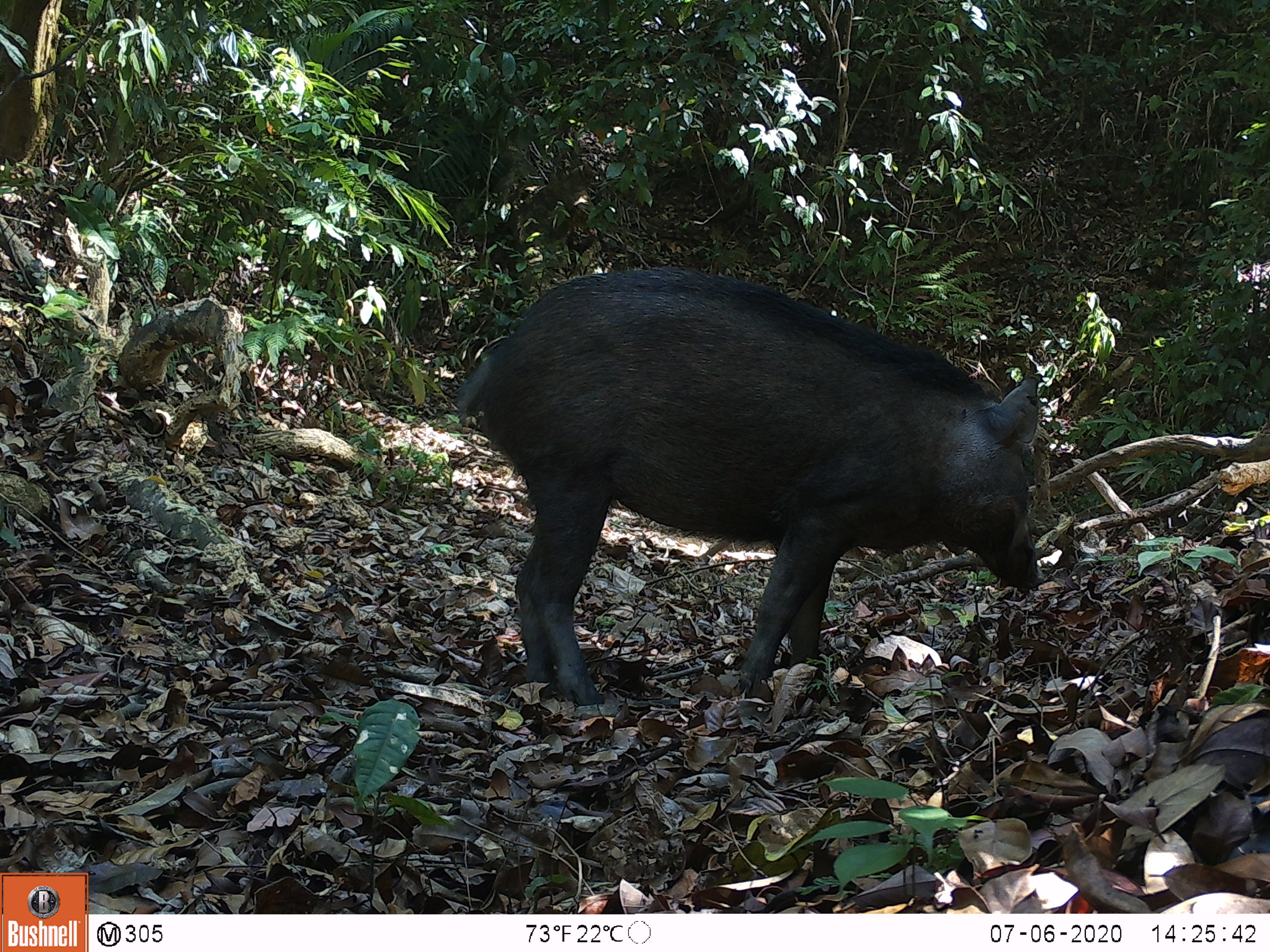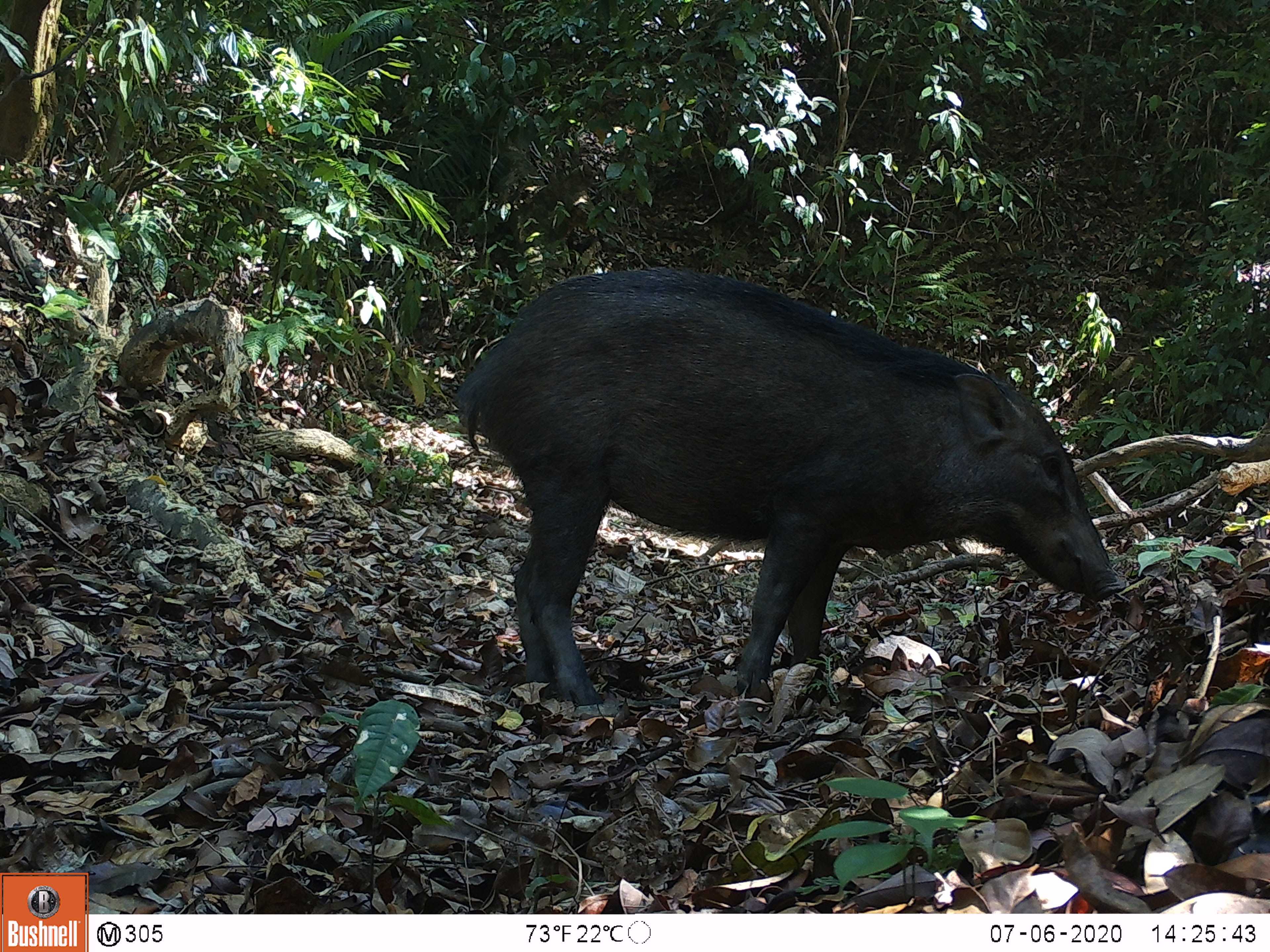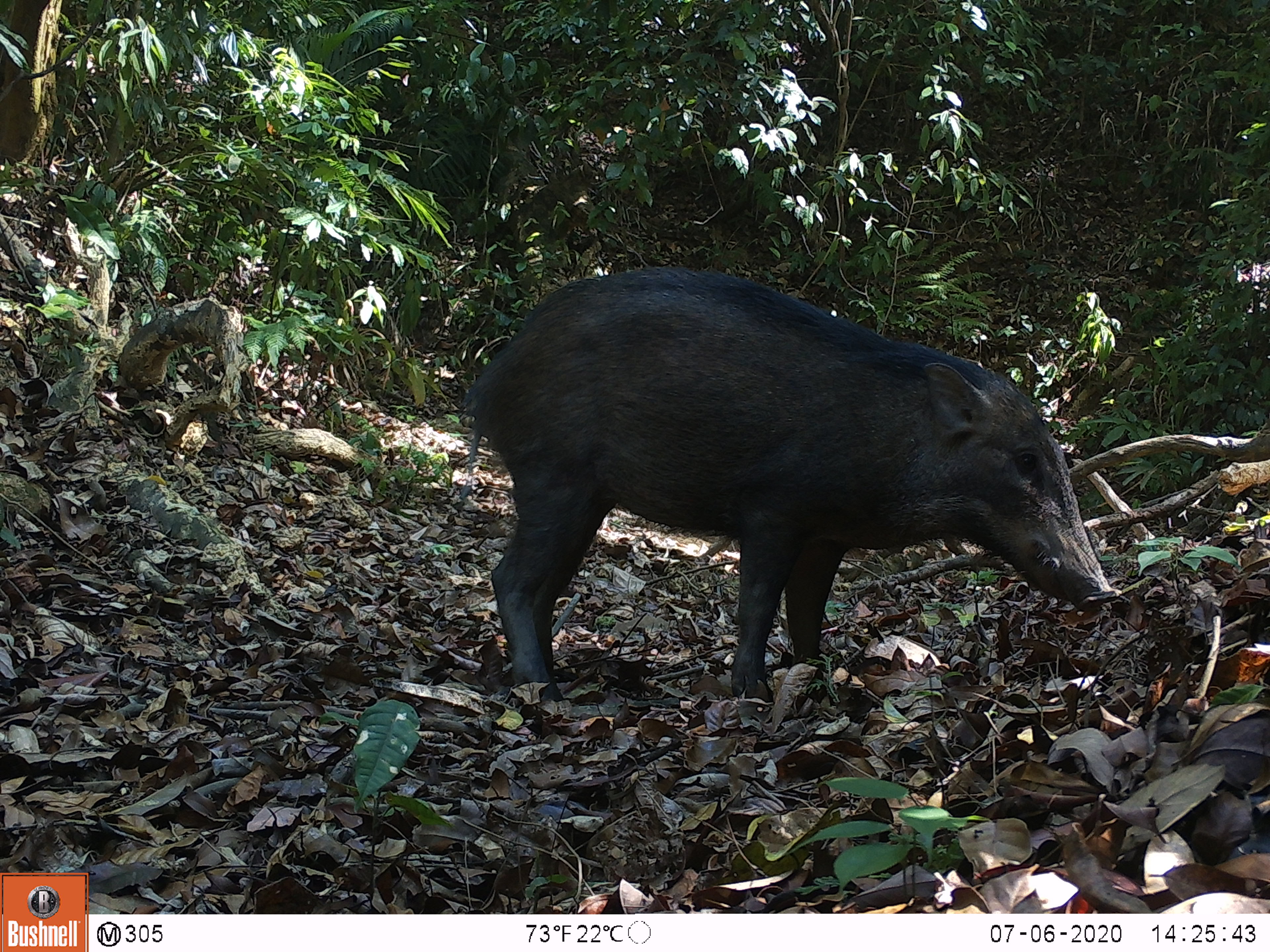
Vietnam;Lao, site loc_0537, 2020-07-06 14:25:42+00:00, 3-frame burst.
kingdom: Animalia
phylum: Chordata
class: Mammalia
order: Artiodactyla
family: Suidae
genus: Sus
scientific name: Sus scrofa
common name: eurasian wild pig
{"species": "eurasian wild pig (Sus scrofa)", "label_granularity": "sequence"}